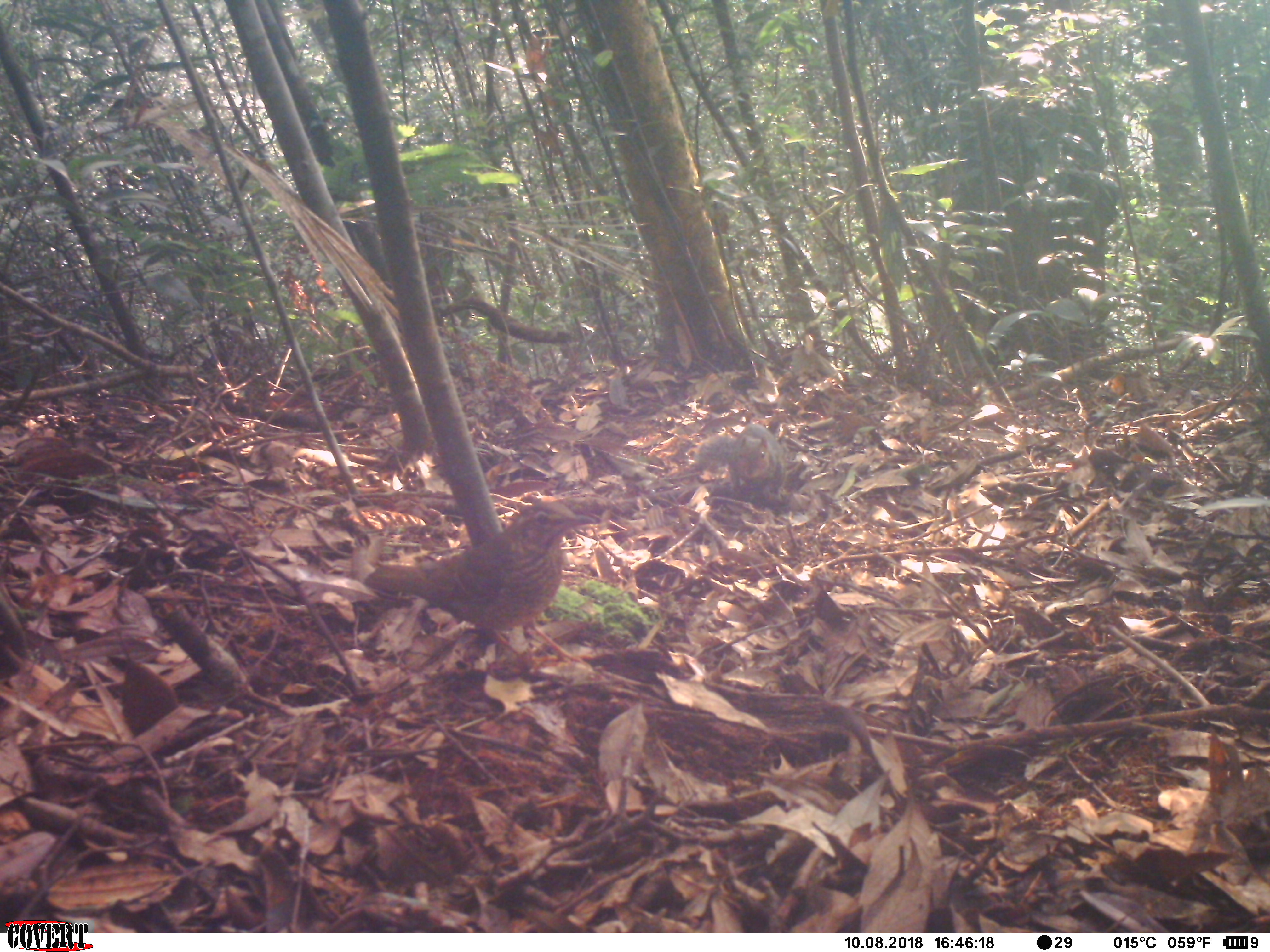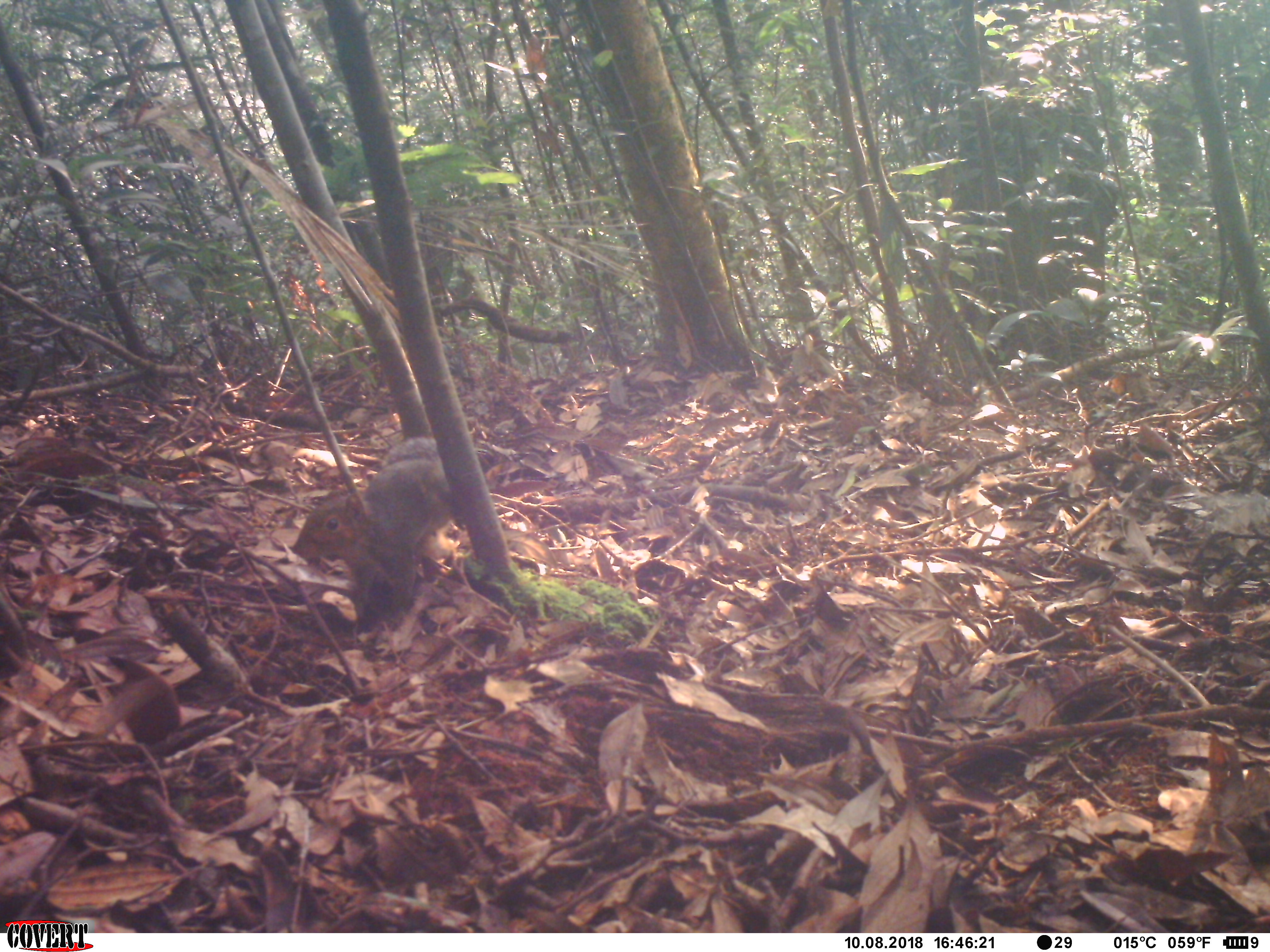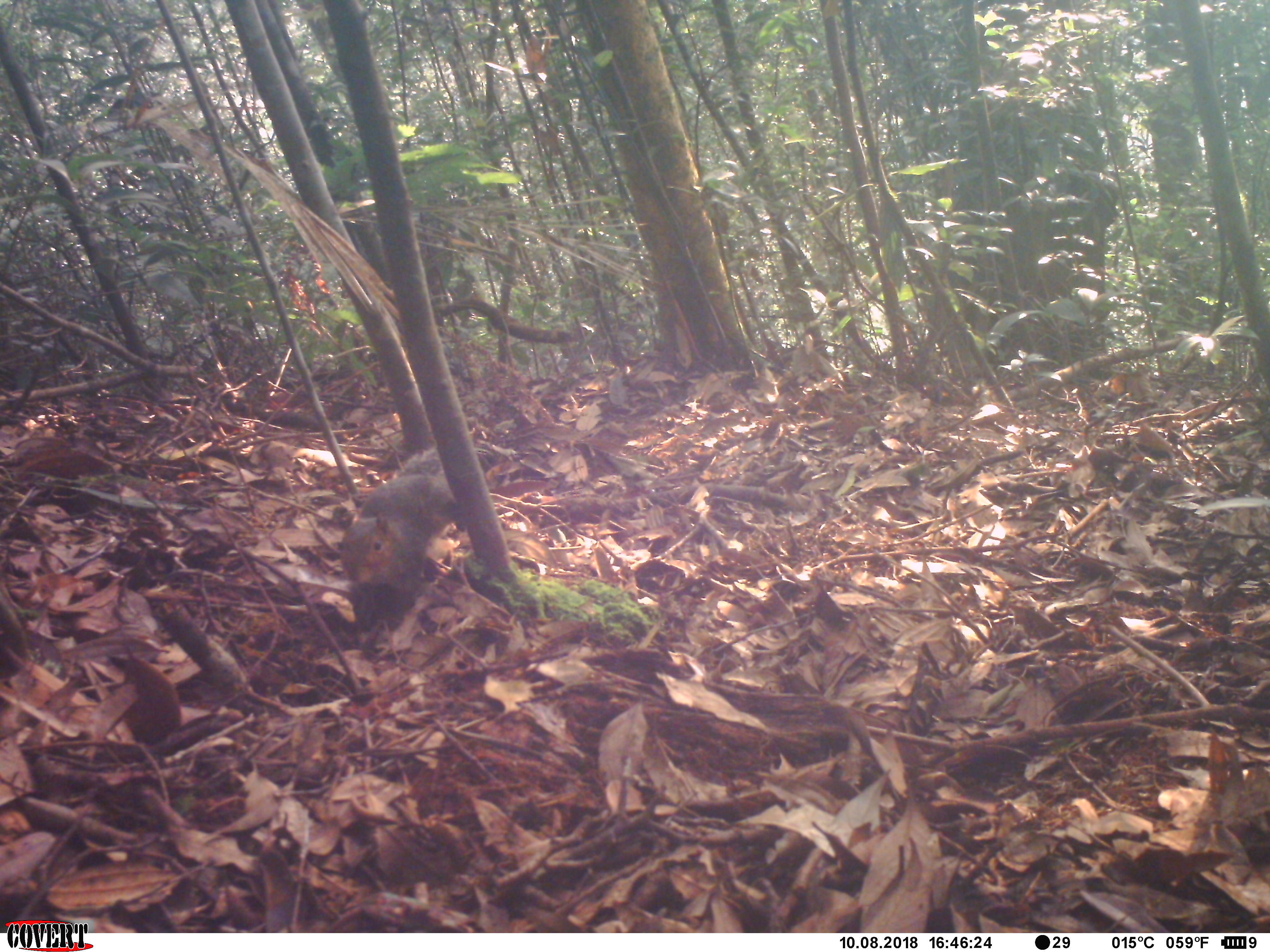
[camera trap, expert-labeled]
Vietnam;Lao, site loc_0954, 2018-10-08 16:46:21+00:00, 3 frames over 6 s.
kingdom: Animalia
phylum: Chordata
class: Mammalia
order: Rodentia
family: Sciuridae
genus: Dremomys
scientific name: Dremomys rufigenis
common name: red-cheeked squirrel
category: red cheeked squirrel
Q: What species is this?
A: Red cheeked squirrel (red-cheeked squirrel) (Dremomys rufigenis).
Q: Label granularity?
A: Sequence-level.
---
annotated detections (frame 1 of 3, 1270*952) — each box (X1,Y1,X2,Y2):
red cheeked squirrel: (362,502,595,671); (696,425,784,503)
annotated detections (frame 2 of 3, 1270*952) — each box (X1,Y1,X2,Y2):
red cheeked squirrel: (292,436,454,627)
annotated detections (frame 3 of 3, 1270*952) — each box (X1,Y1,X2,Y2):
red cheeked squirrel: (337,446,454,627)